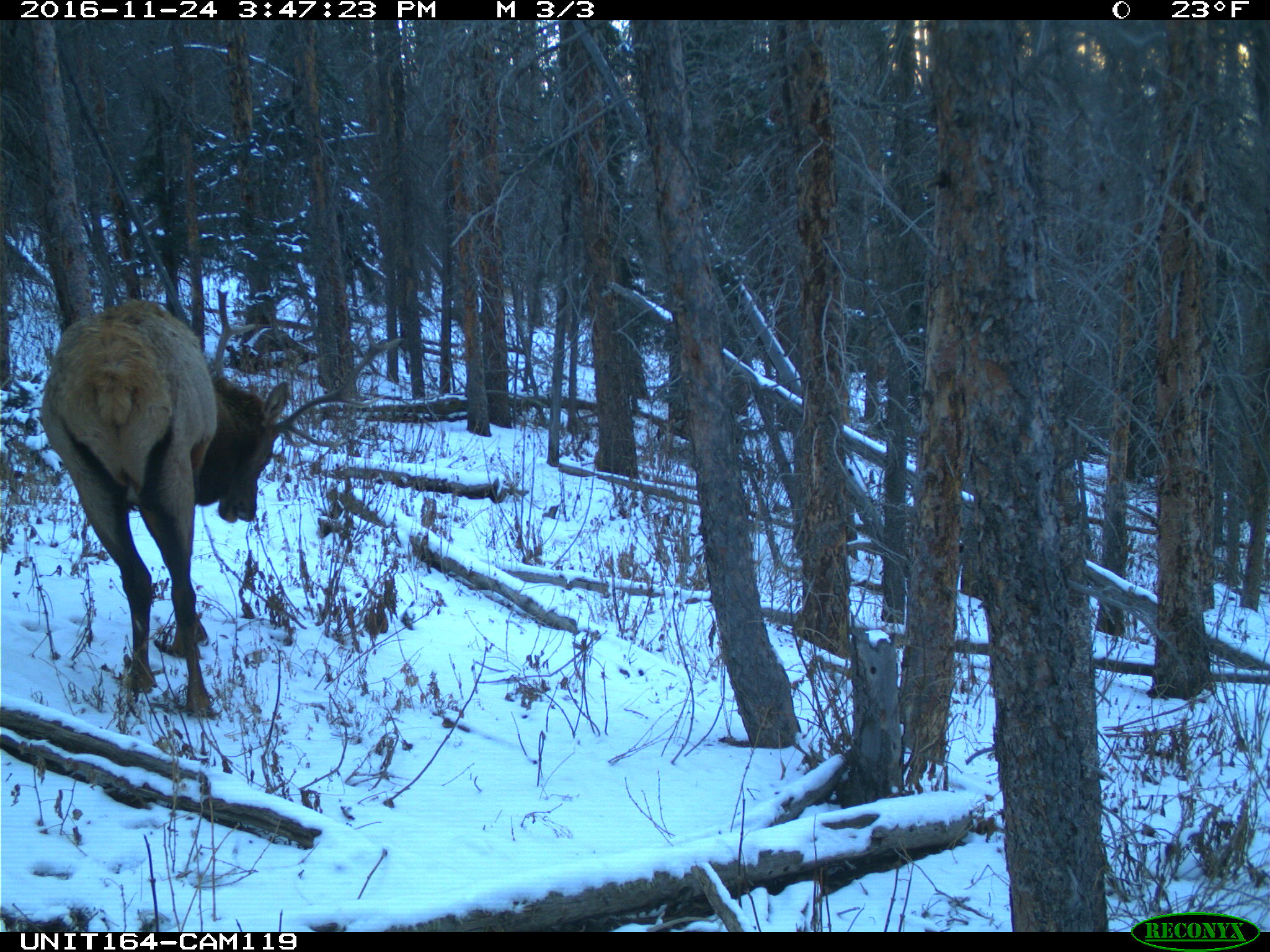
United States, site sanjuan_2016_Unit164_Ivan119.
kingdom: Animalia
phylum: Chordata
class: Mammalia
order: Artiodactyla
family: Cervidae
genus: Cervus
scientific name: Cervus elaphus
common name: red deer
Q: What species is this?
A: Cervus elaphus (red deer).